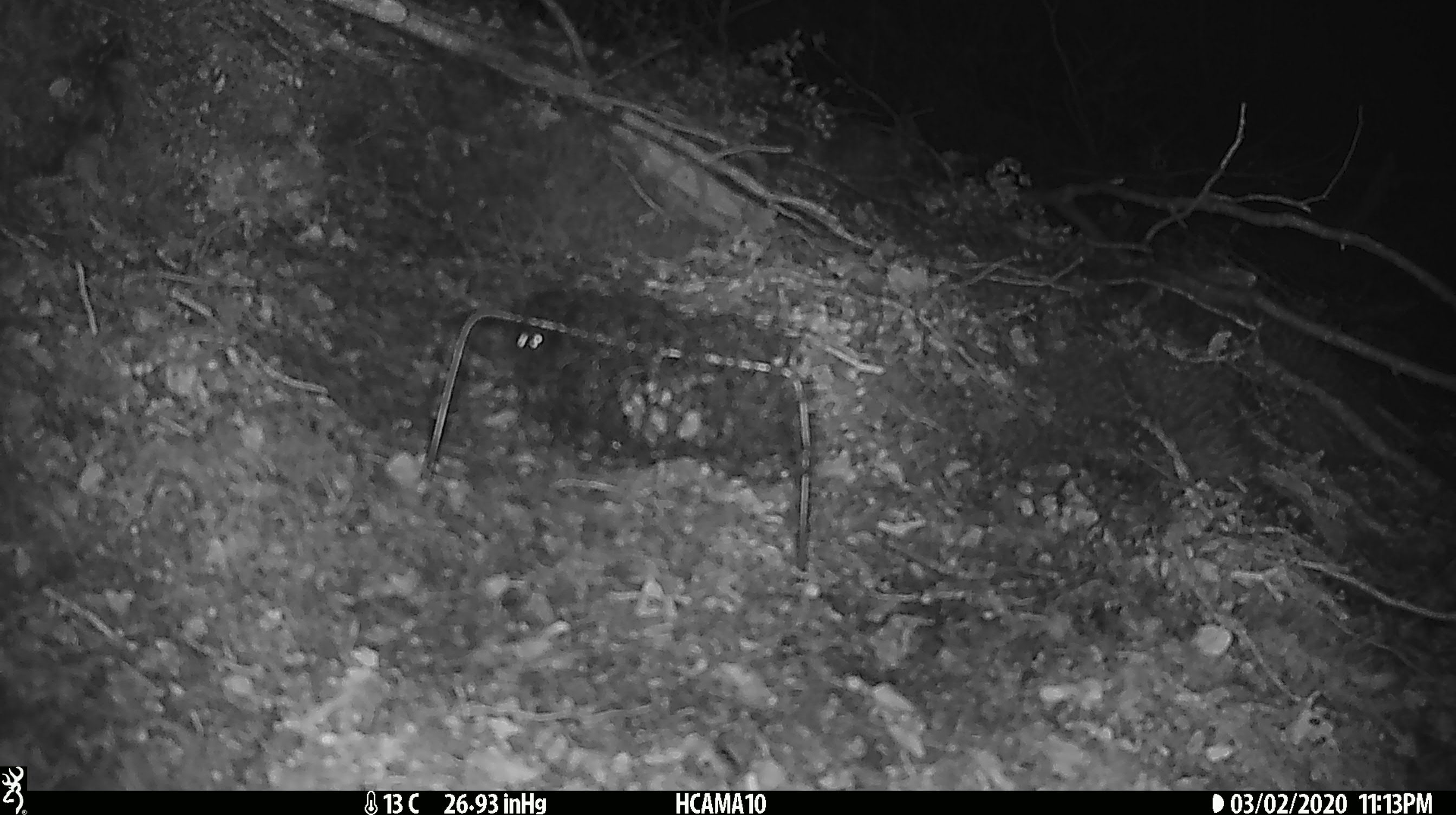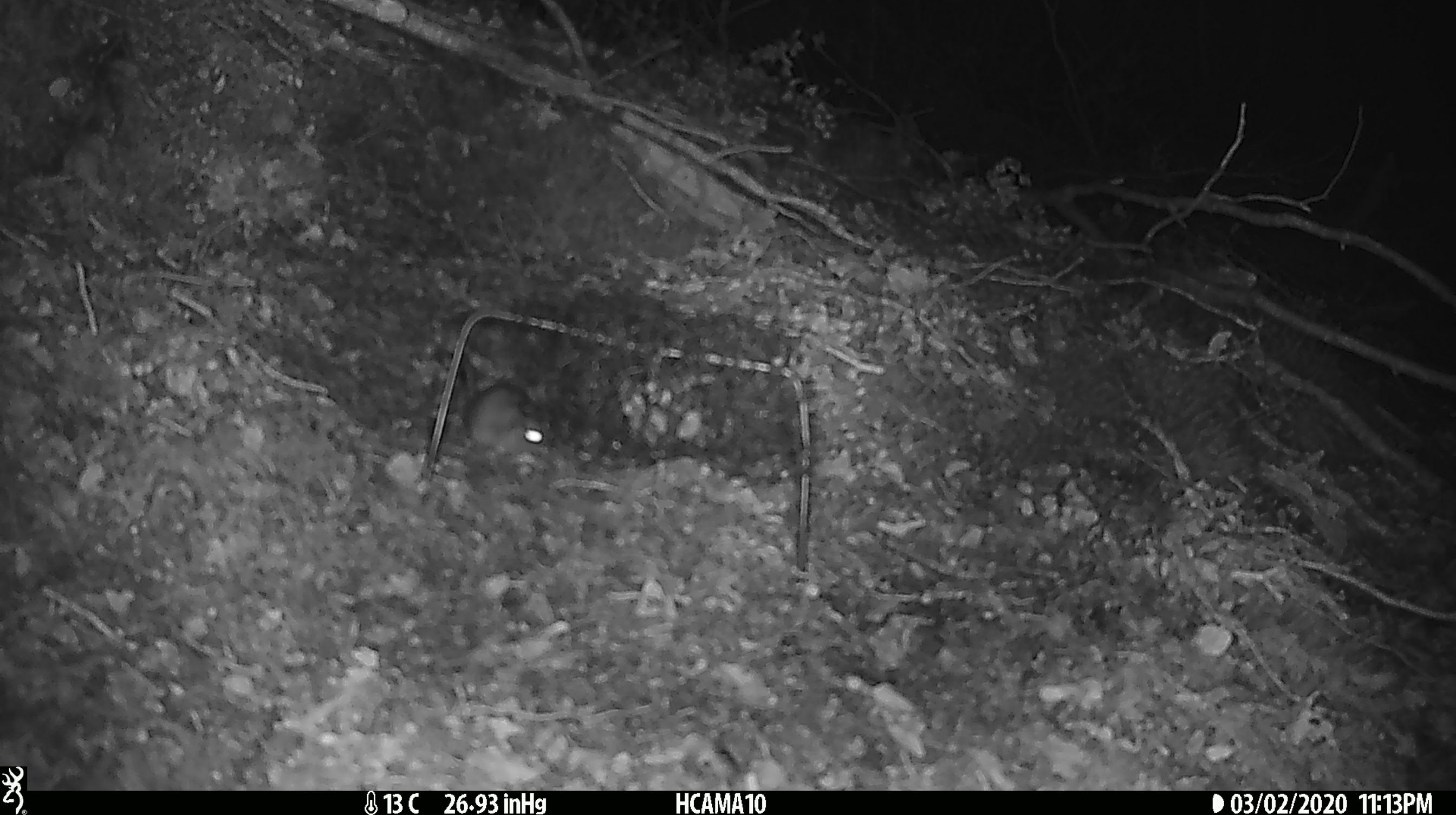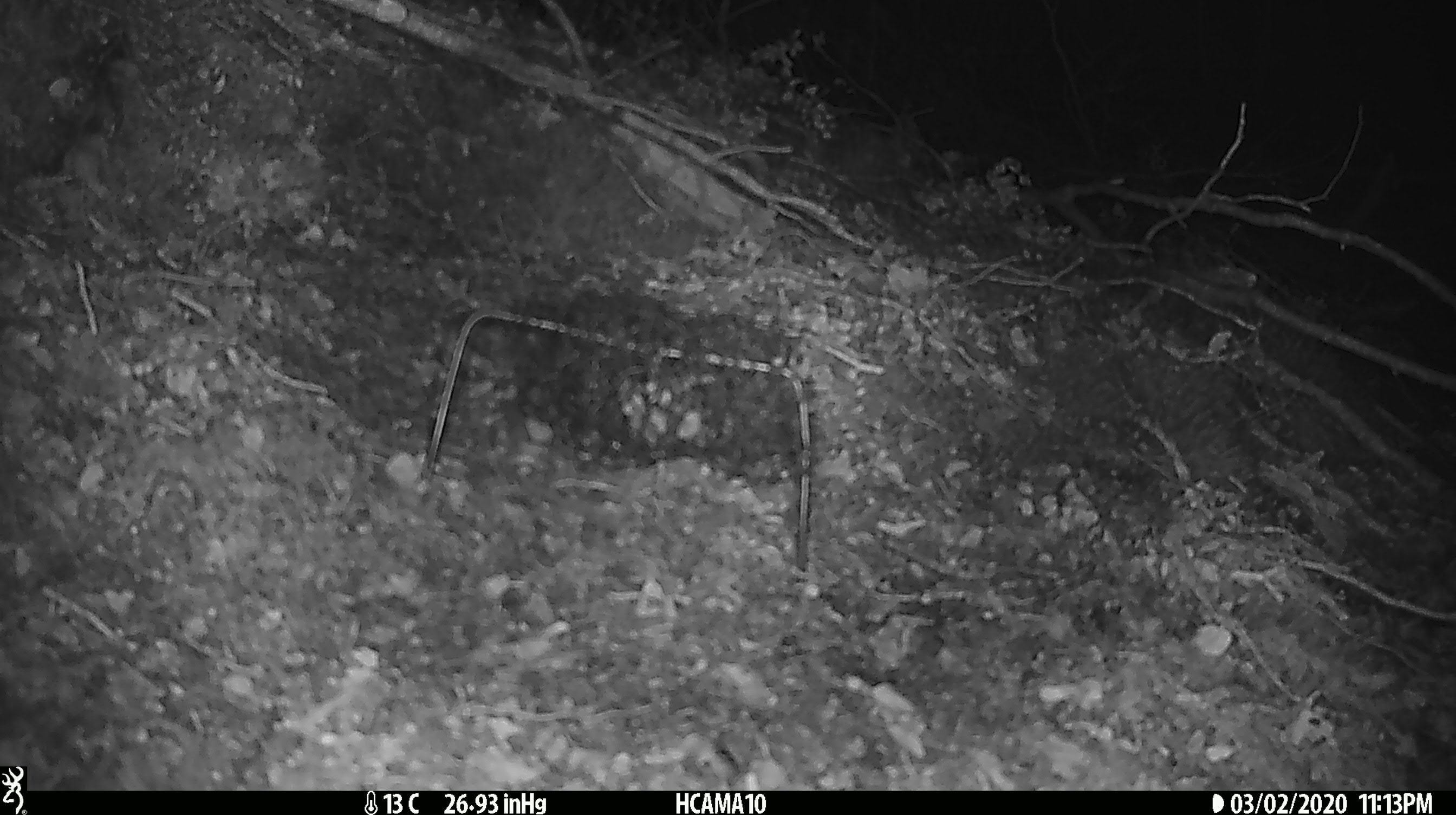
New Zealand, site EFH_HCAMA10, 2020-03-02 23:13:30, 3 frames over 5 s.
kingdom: Animalia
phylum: Chordata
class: Mammalia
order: Rodentia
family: Muridae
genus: Mus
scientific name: Mus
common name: mouse